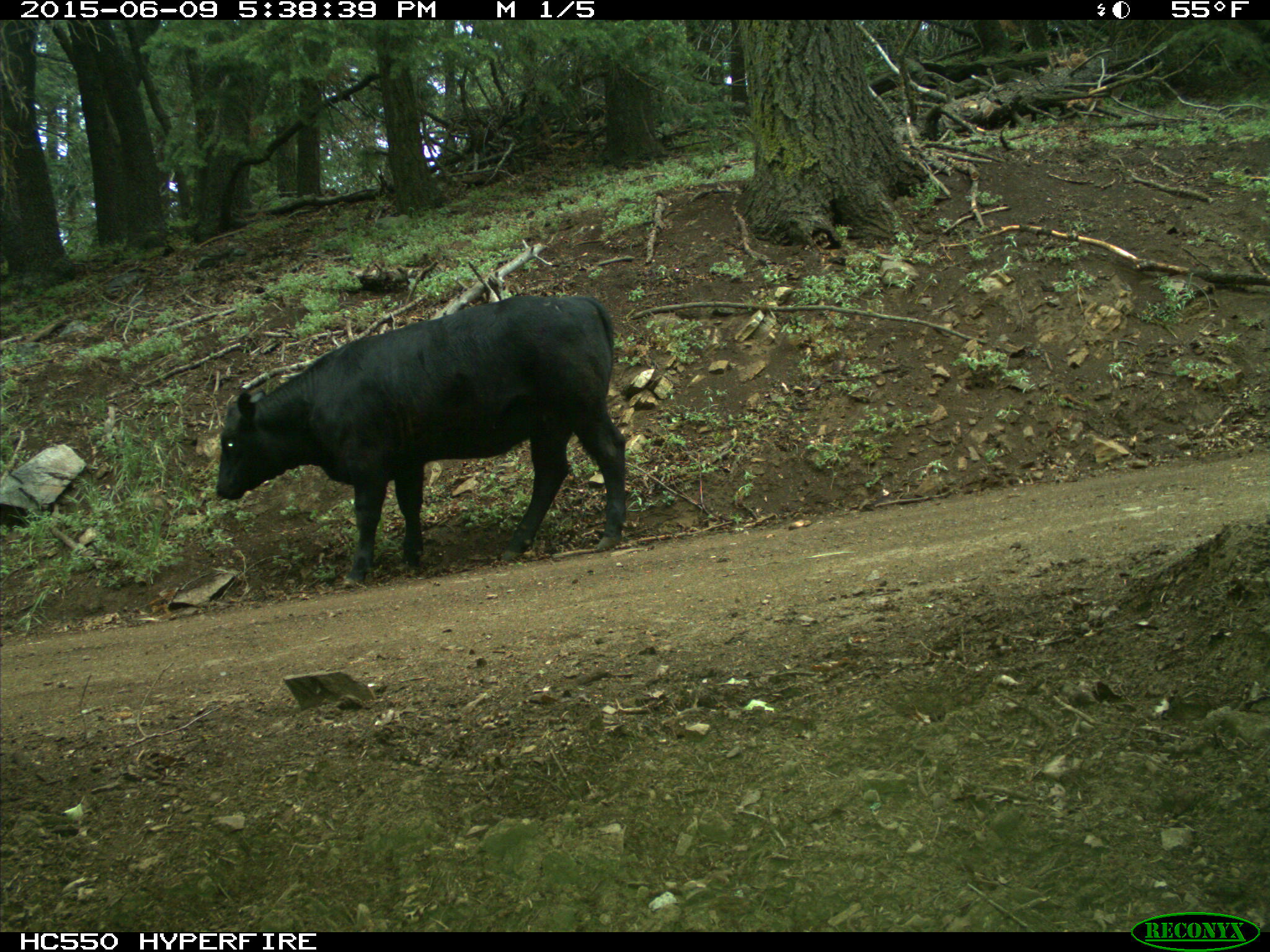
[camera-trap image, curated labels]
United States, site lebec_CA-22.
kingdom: Animalia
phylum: Chordata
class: Mammalia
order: Artiodactyla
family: Bovidae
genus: Bos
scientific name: Bos taurus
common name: domestic cow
Bos taurus (domestic cow).